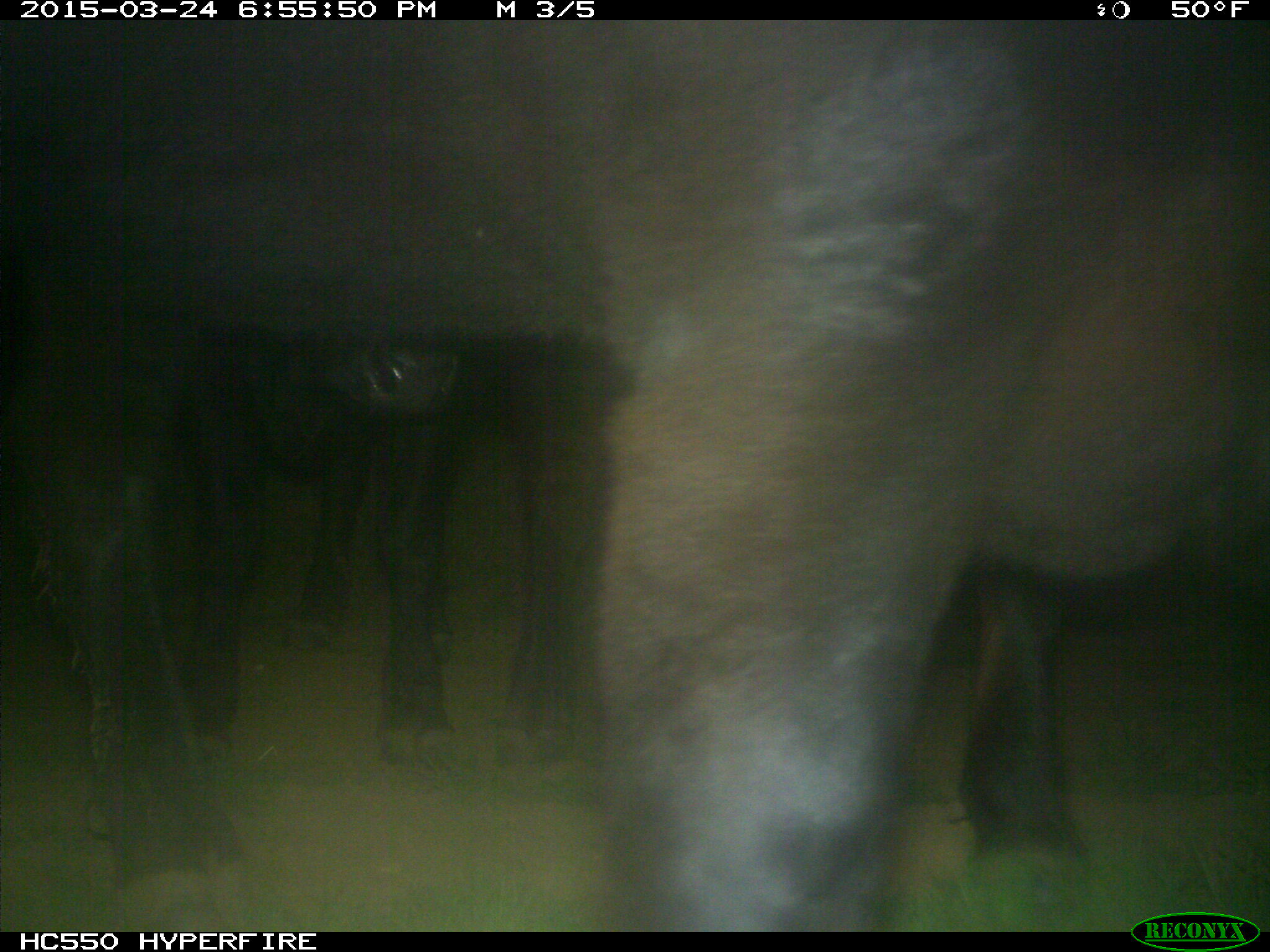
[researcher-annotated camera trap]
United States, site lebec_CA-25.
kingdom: Animalia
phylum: Chordata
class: Mammalia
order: Artiodactyla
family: Bovidae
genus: Bos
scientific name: Bos taurus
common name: domestic cow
Bos taurus (domestic cow).